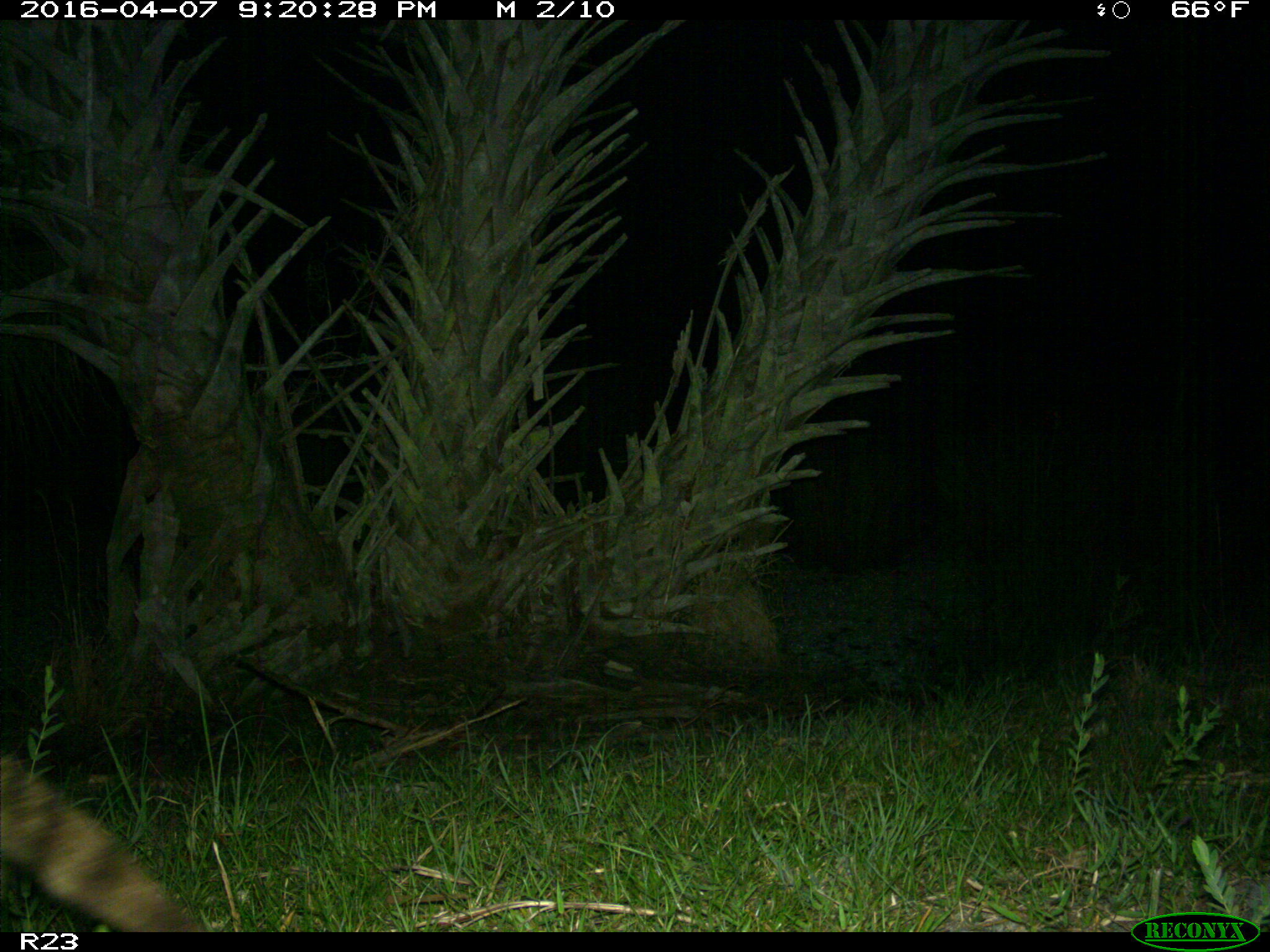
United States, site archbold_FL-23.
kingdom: Animalia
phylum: Chordata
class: Mammalia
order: Carnivora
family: Procyonidae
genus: Procyon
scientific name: Procyon lotor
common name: common raccoon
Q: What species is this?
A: Procyon lotor (common raccoon).